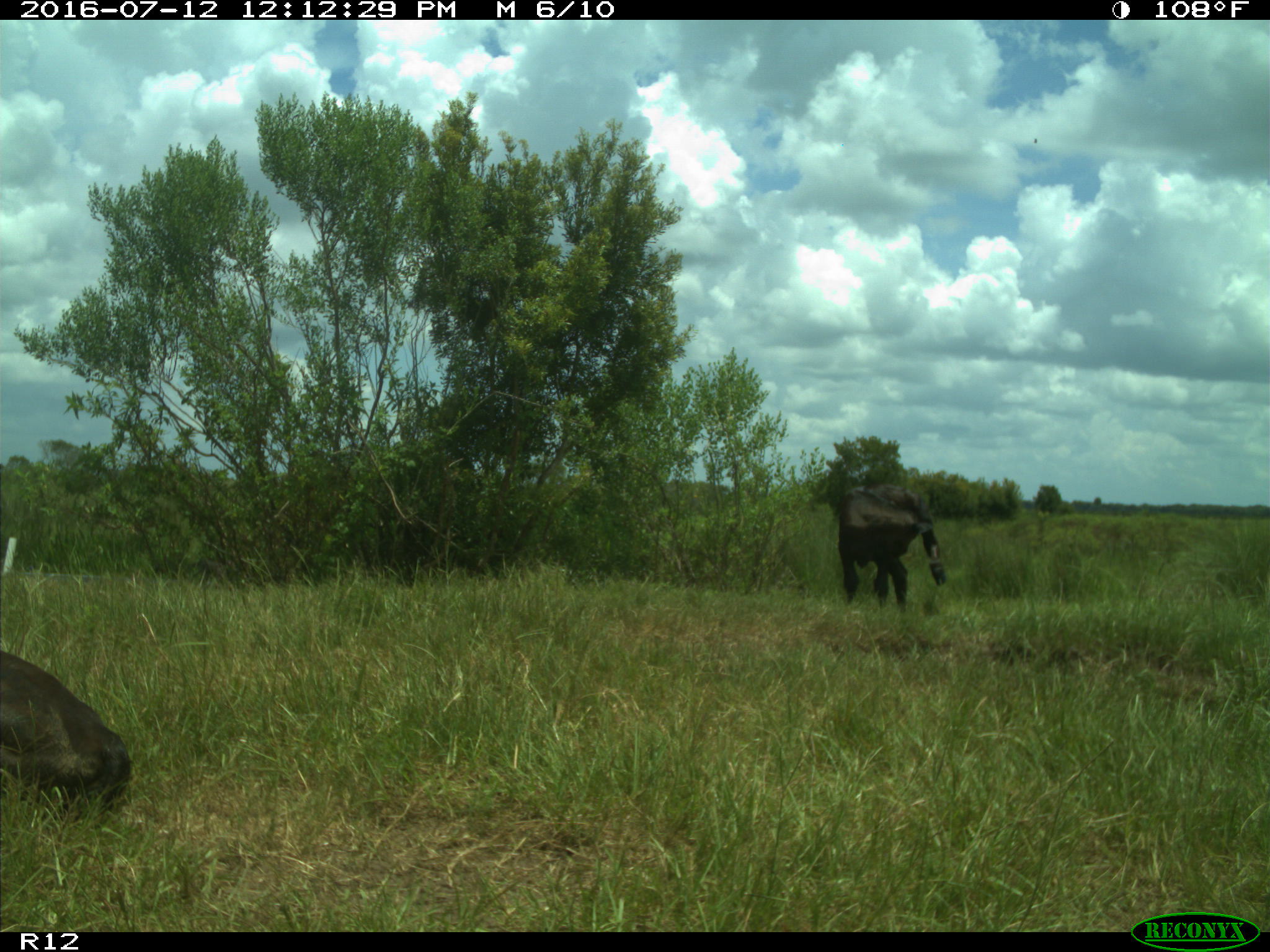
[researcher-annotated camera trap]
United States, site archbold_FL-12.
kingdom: Animalia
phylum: Chordata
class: Mammalia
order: Artiodactyla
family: Bovidae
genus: Bos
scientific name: Bos taurus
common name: domestic cow